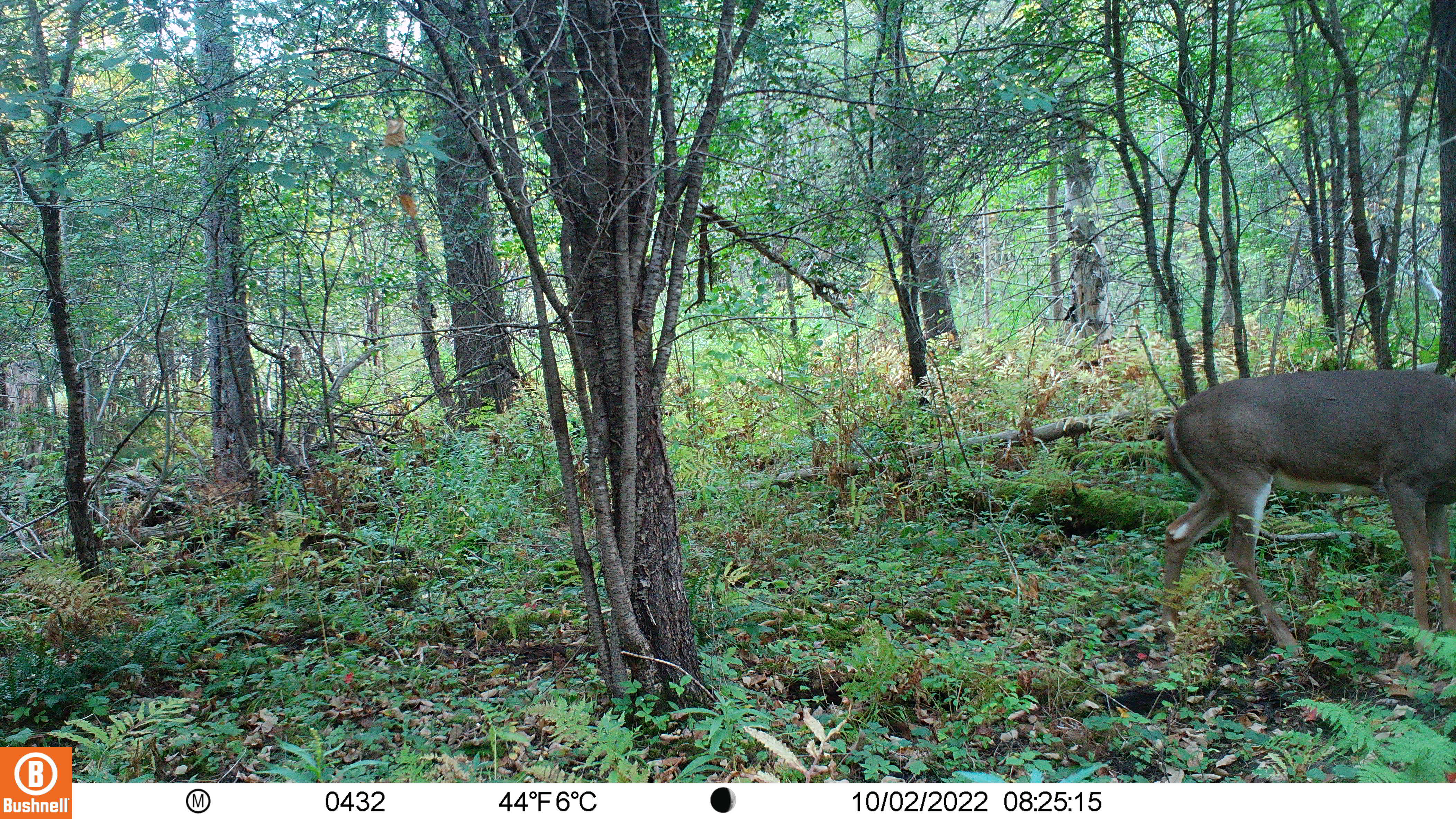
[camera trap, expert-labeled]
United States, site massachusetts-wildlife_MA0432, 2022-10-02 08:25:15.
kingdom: Animalia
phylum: Chordata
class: Mammalia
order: Artiodactyla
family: Cervidae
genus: Odocoileus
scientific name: Odocoileus virginianus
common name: white-tailed deer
White-tailed deer (Odocoileus virginianus).